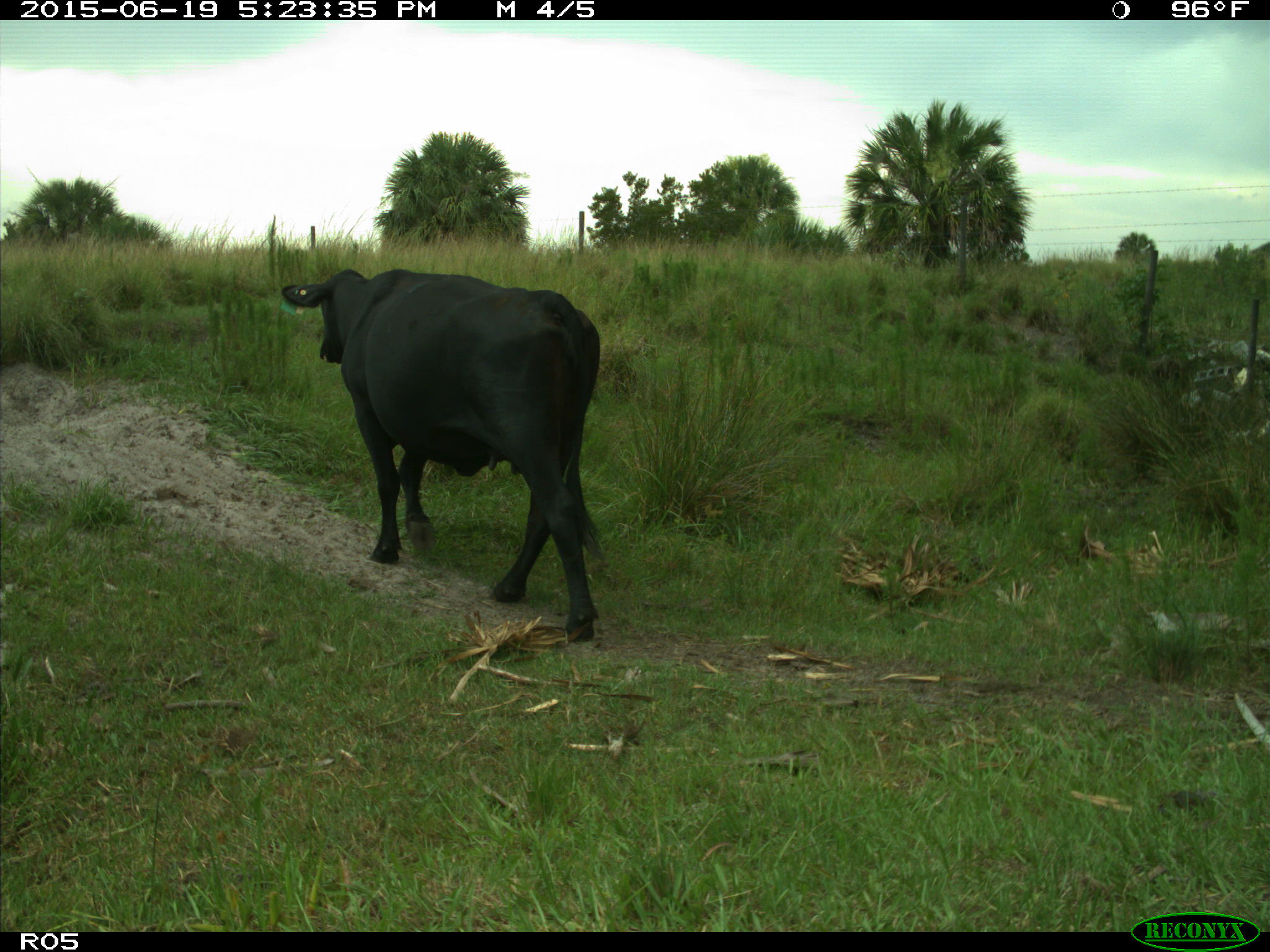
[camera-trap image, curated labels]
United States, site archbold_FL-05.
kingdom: Animalia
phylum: Chordata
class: Mammalia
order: Artiodactyla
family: Bovidae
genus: Bos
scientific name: Bos taurus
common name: domestic cow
Bos taurus (domestic cow).